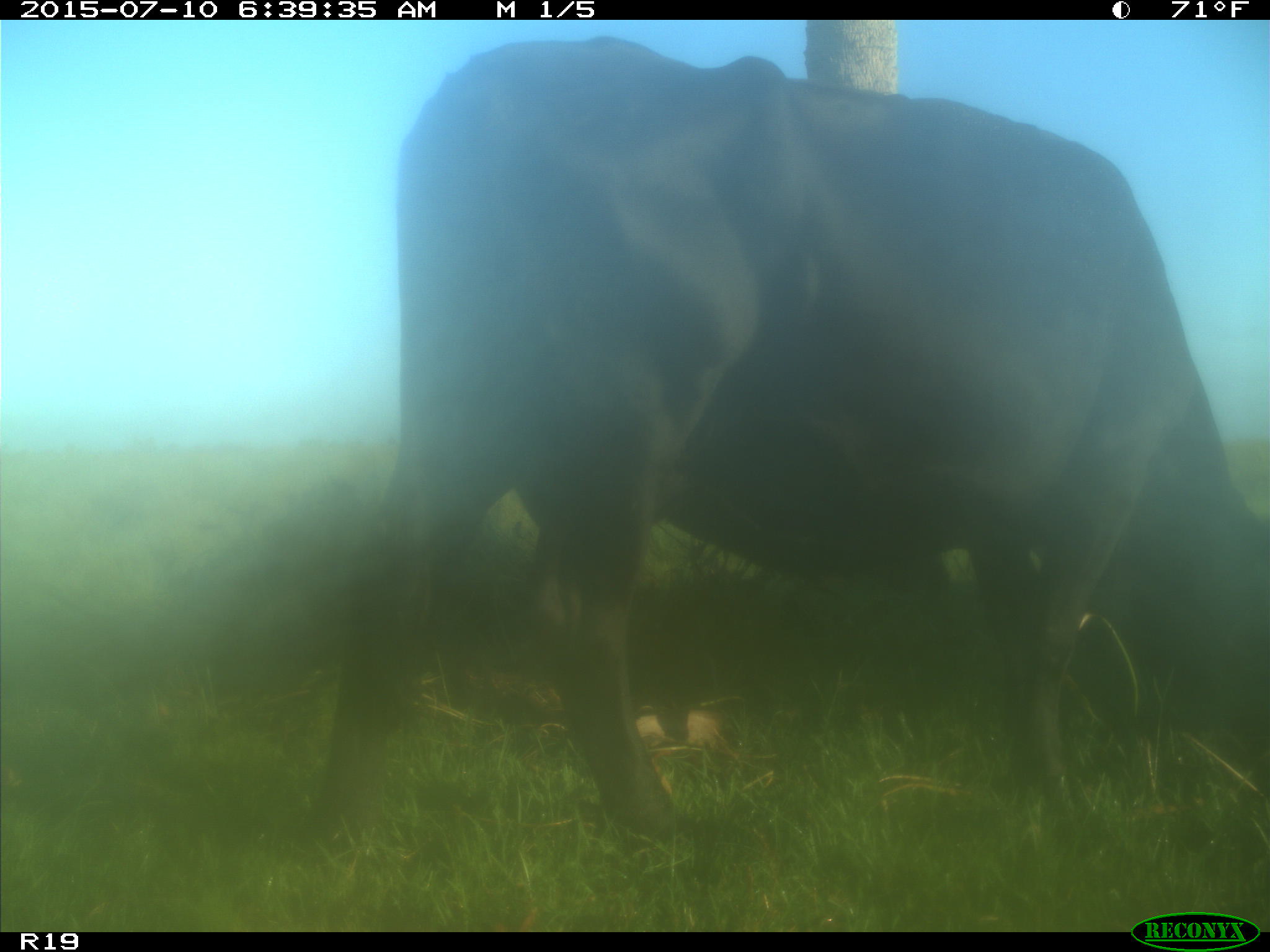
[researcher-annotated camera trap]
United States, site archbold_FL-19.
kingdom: Animalia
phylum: Chordata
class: Mammalia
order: Artiodactyla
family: Bovidae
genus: Bos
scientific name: Bos taurus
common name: domestic cow